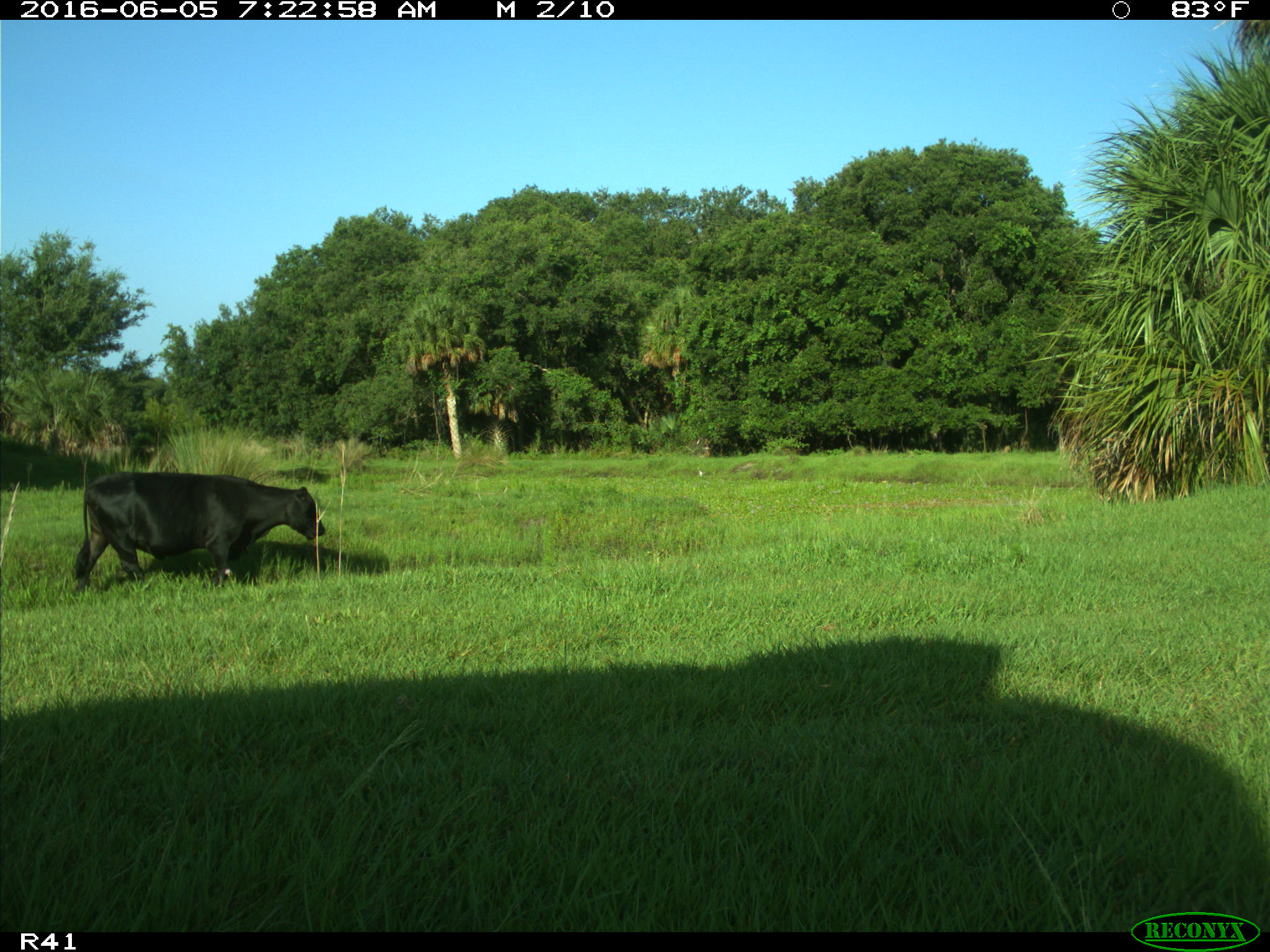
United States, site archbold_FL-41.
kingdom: Animalia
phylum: Chordata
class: Mammalia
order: Artiodactyla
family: Bovidae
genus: Bos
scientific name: Bos taurus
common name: domestic cow